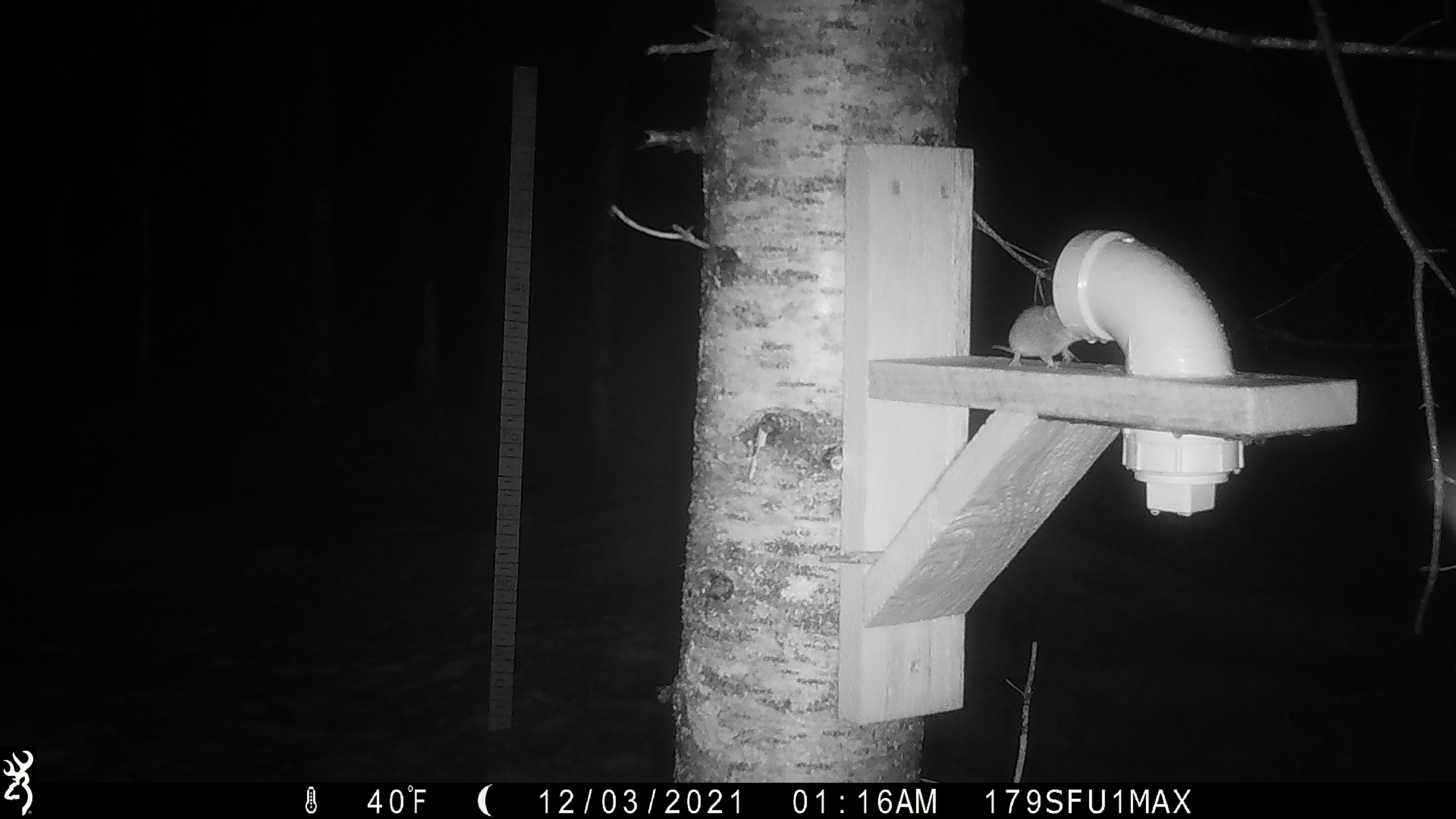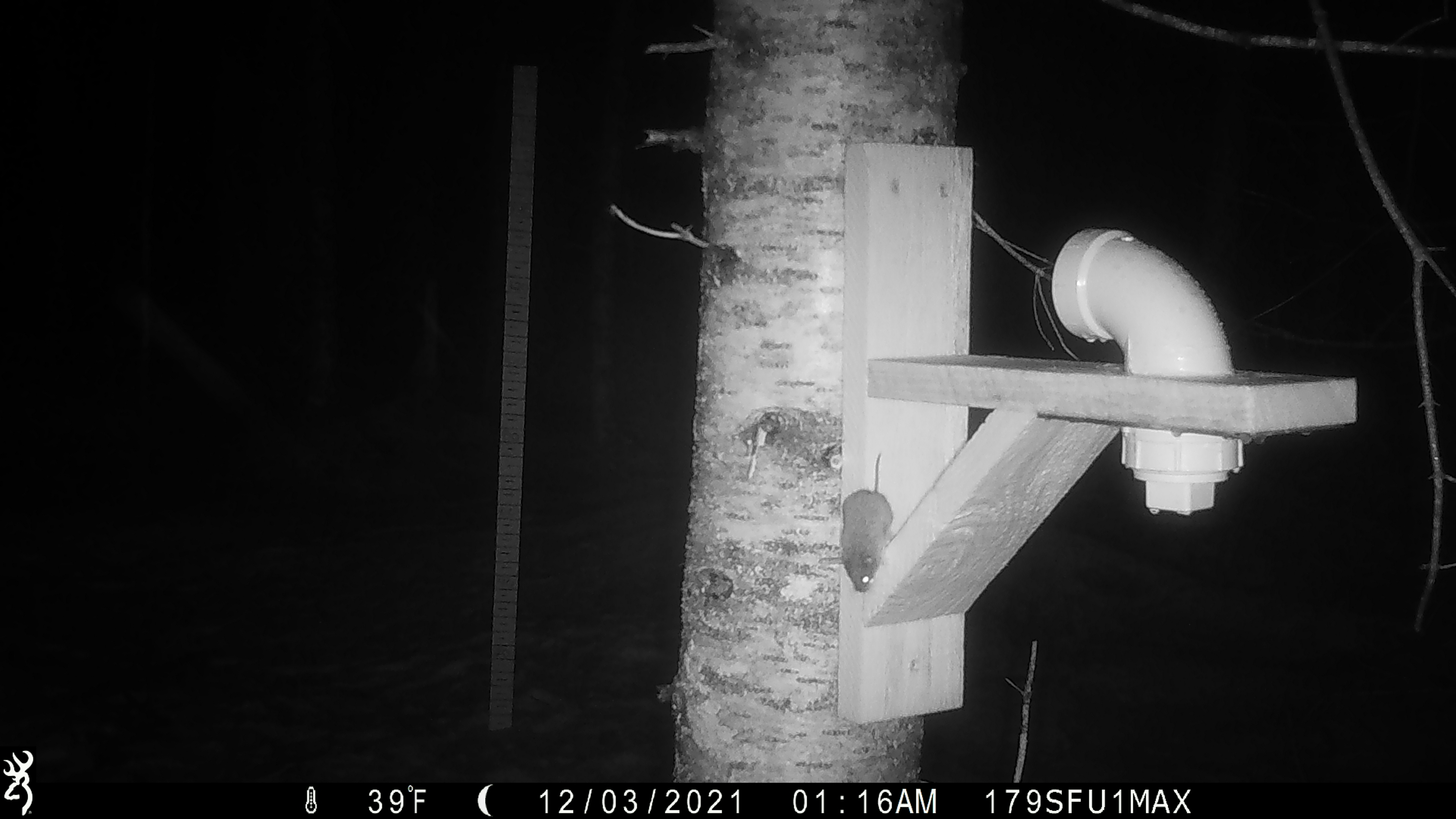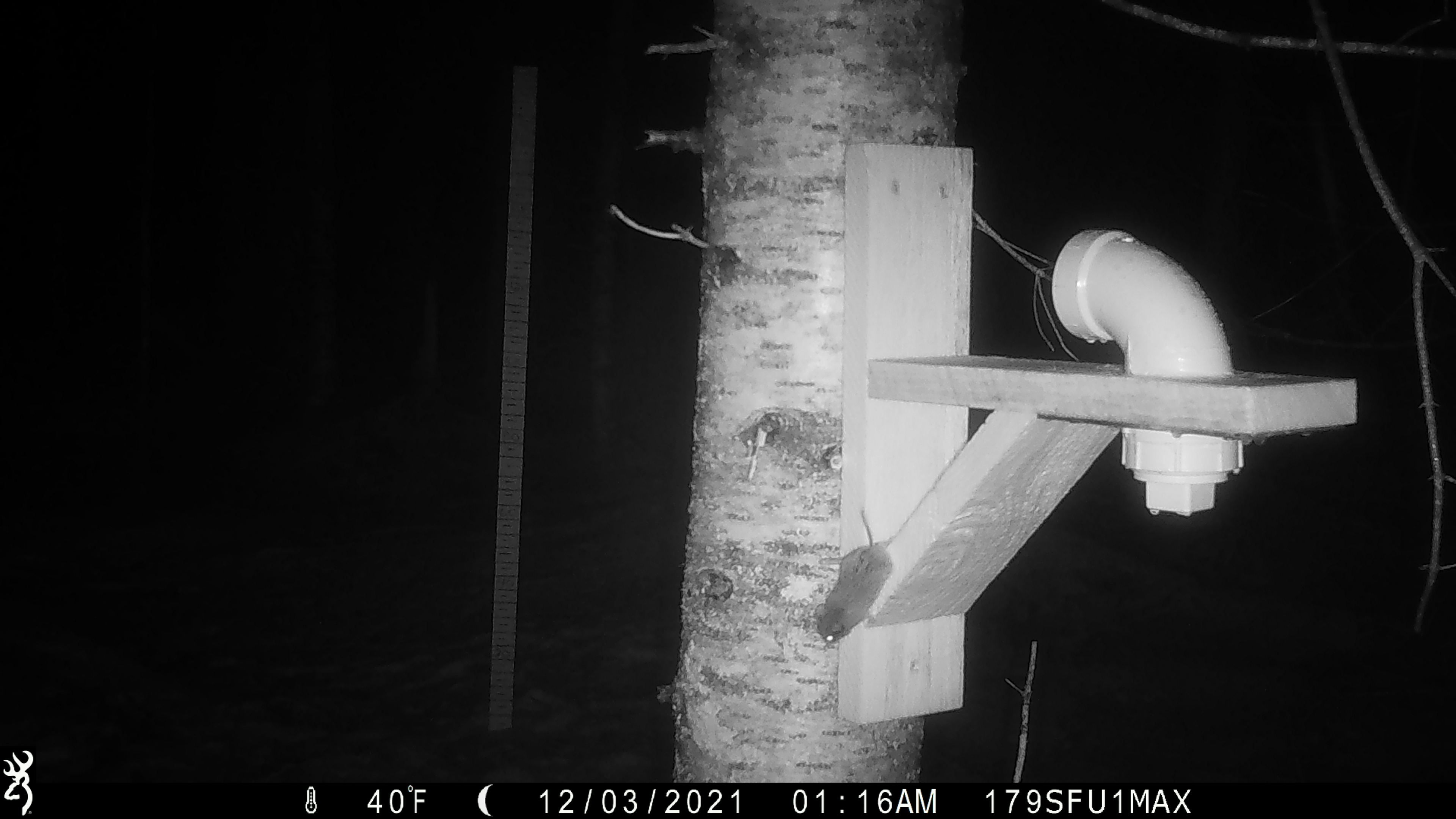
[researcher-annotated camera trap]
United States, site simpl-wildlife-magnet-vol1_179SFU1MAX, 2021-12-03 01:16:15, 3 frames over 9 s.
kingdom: Animalia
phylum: Chordata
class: Mammalia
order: Rodentia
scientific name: Rodentia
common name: mouse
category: mouse sp.